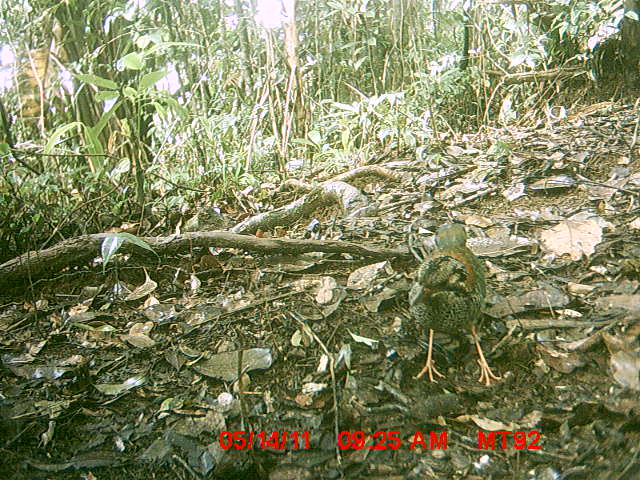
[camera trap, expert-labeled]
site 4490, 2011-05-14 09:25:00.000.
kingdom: Animalia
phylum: Chordata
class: Aves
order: Coraciiformes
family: Brachypteraciidae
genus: Brachypteracias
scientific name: Brachypteracias squamiger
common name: scaly ground roller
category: geobiastes squamiger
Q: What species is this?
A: Geobiastes squamiger (scaly ground roller) (Brachypteracias squamiger).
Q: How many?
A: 1.